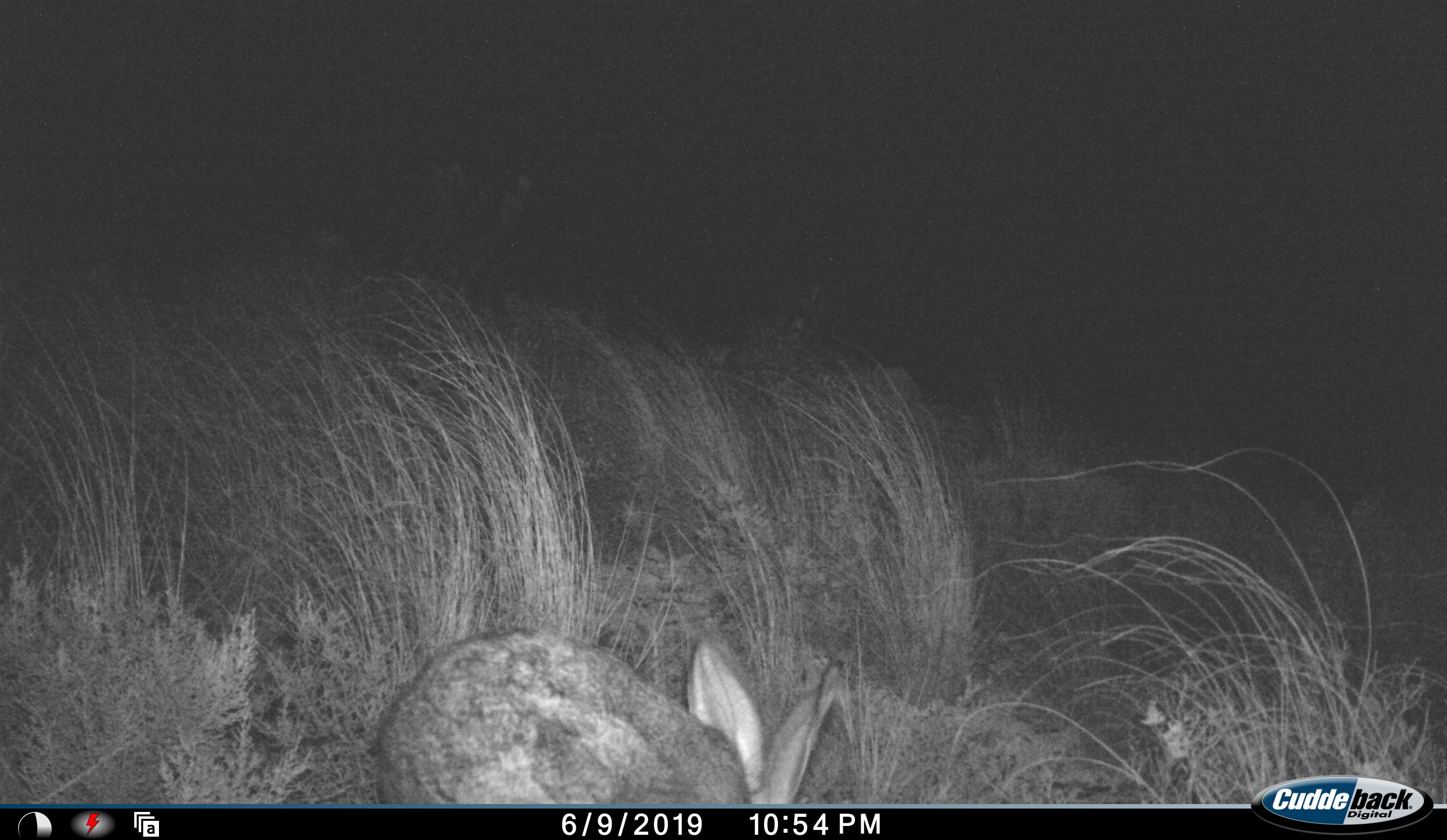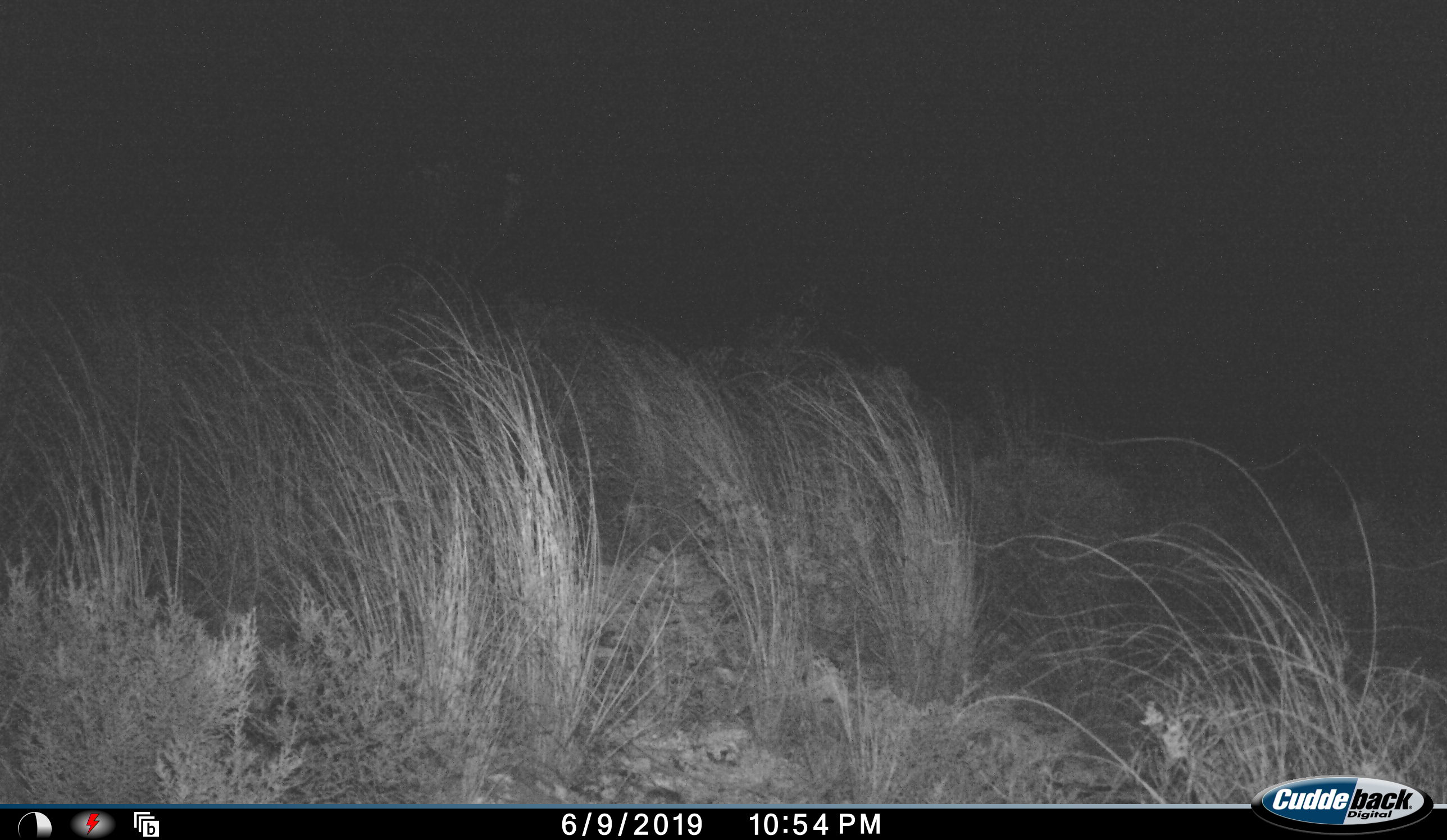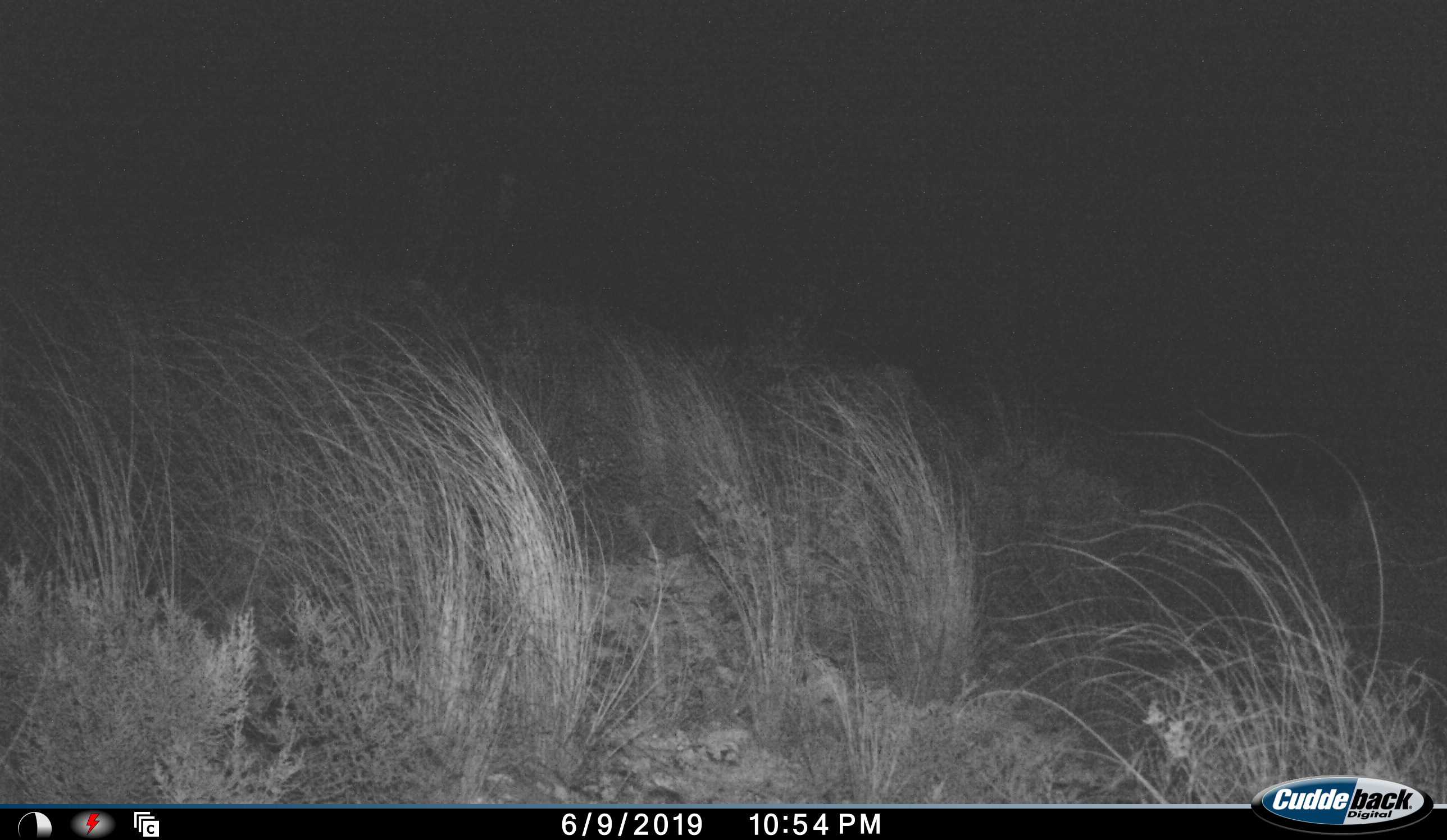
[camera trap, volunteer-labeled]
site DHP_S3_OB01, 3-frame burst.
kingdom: Animalia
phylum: Chordata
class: Mammalia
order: Lagomorpha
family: Leporidae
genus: Lepus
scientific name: Lepus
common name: hare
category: hareunknown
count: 1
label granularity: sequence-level